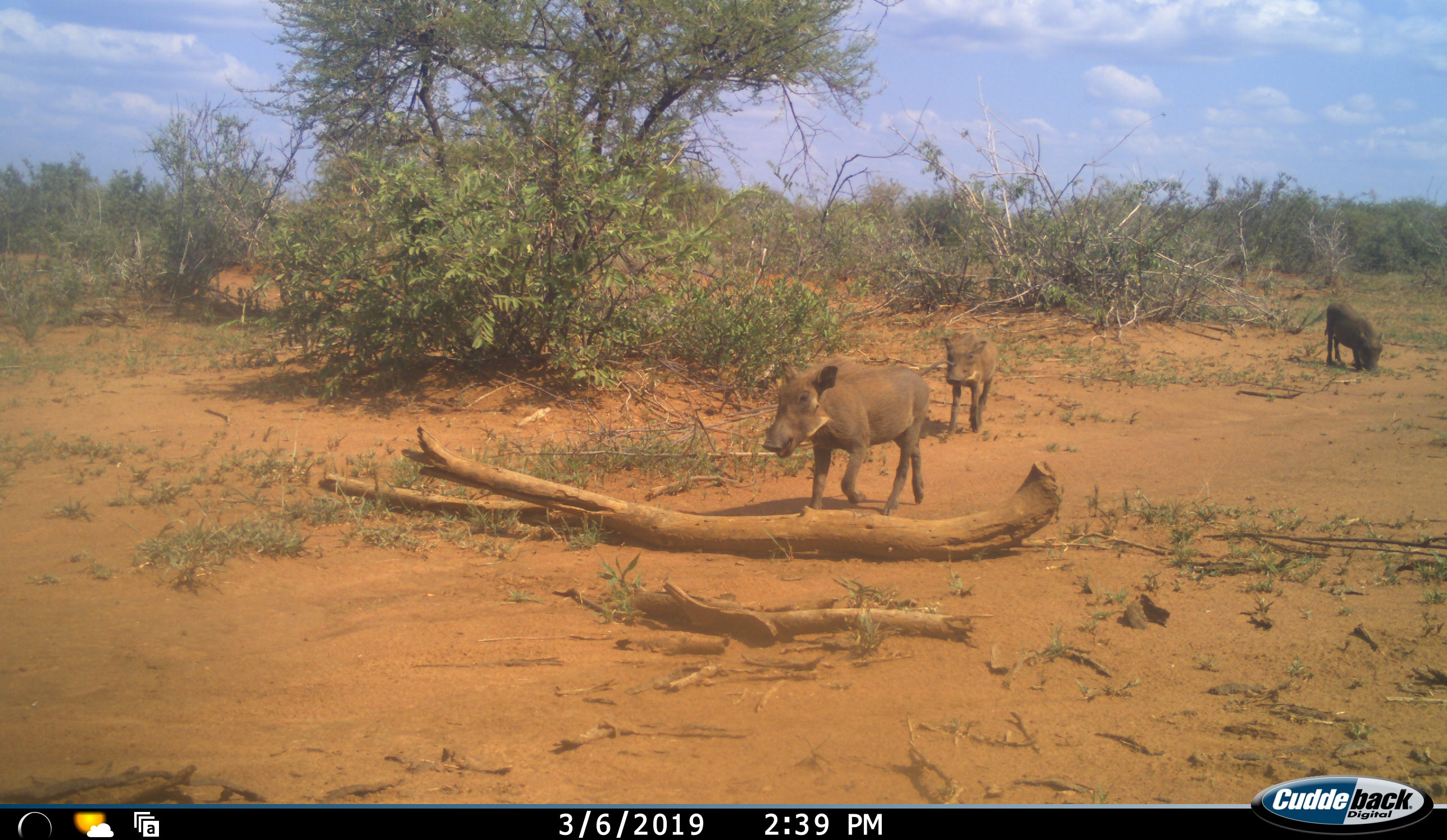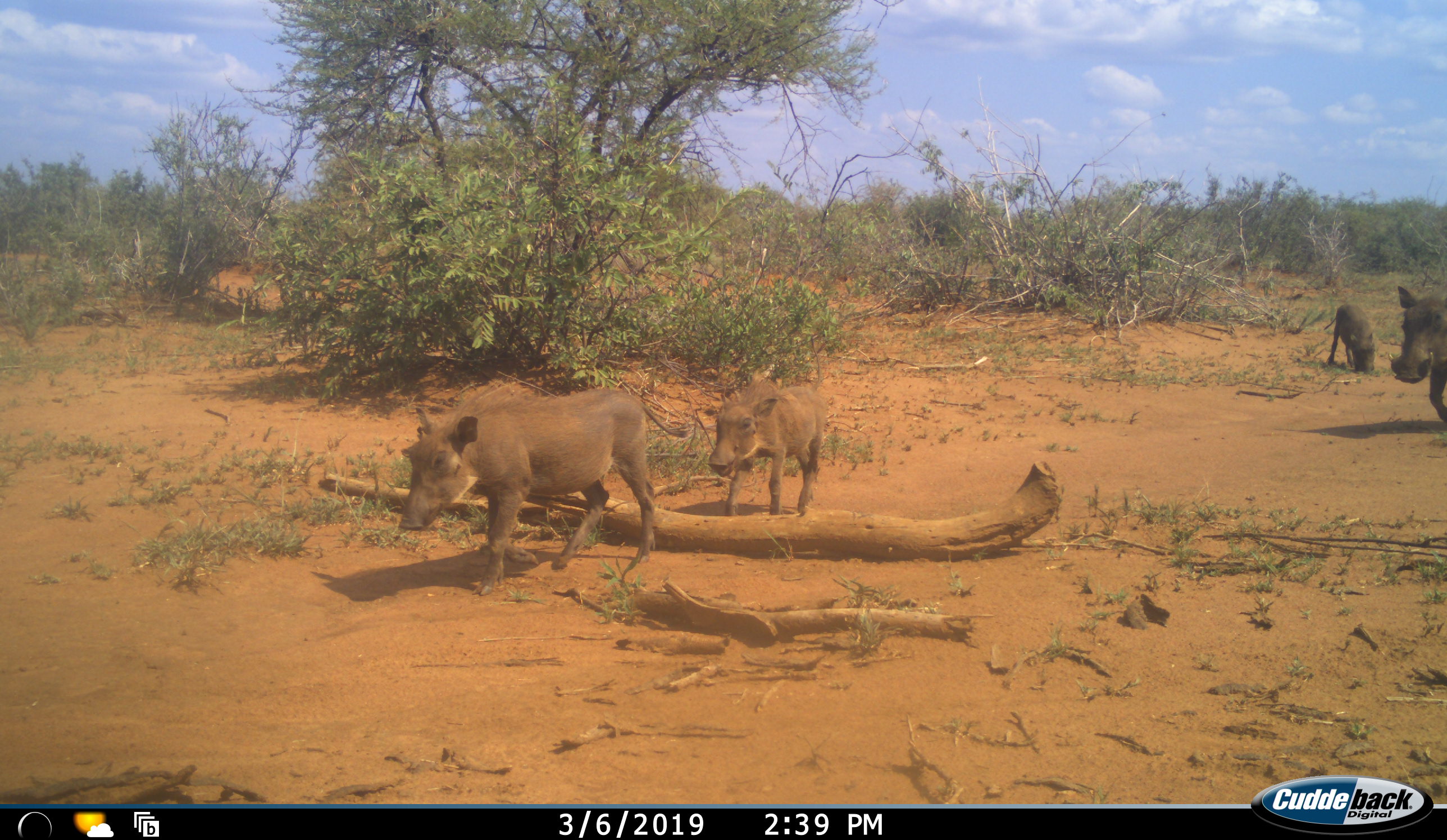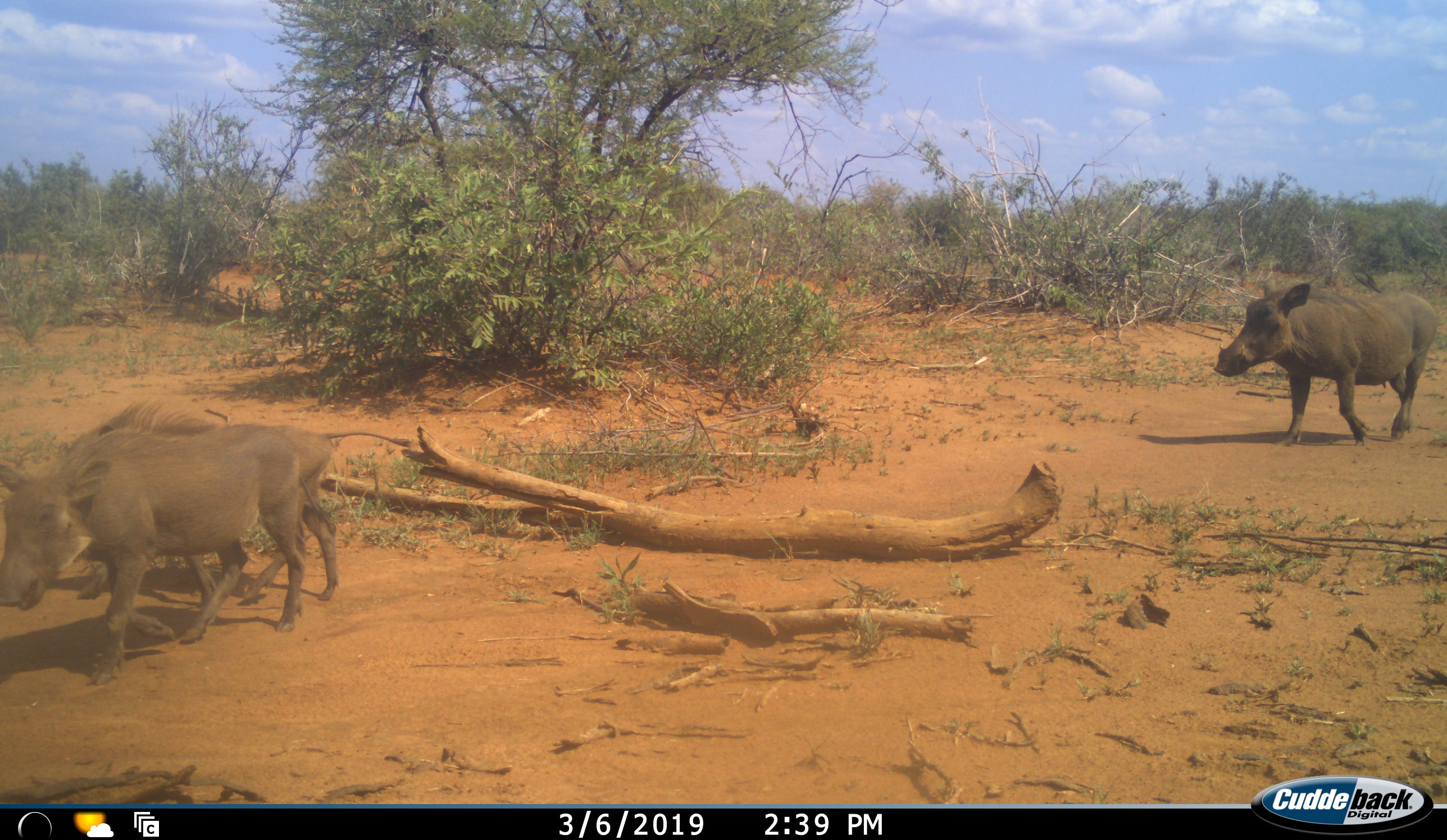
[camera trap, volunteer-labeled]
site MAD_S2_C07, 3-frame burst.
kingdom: Animalia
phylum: Chordata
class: Mammalia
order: Artiodactyla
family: Suidae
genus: Phacochoerus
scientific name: Phacochoerus africanus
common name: warthog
Warthog (Phacochoerus africanus), count 4. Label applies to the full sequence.